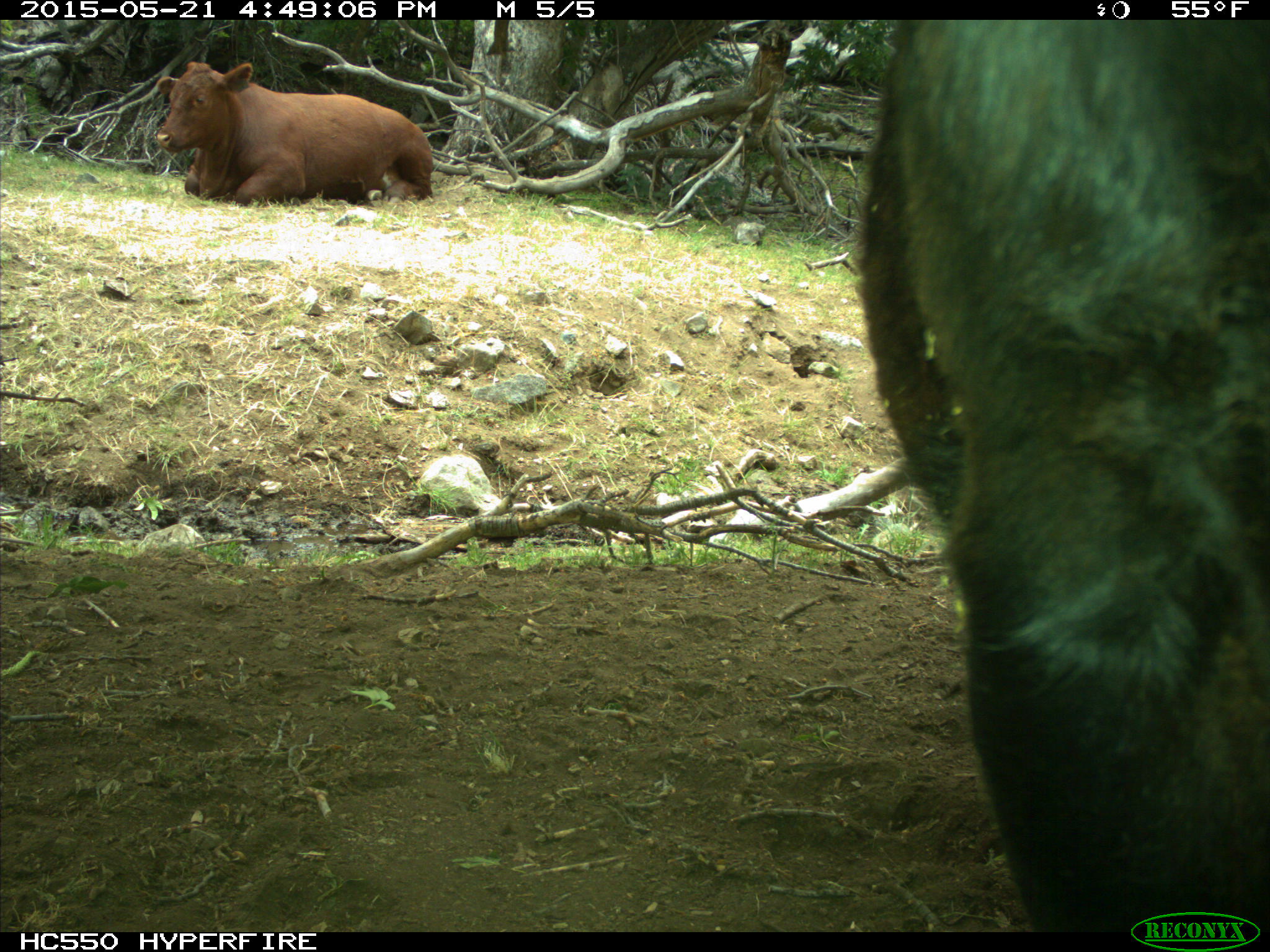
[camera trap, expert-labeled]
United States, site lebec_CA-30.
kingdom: Animalia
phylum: Chordata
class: Mammalia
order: Artiodactyla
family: Bovidae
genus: Bos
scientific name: Bos taurus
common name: domestic cow